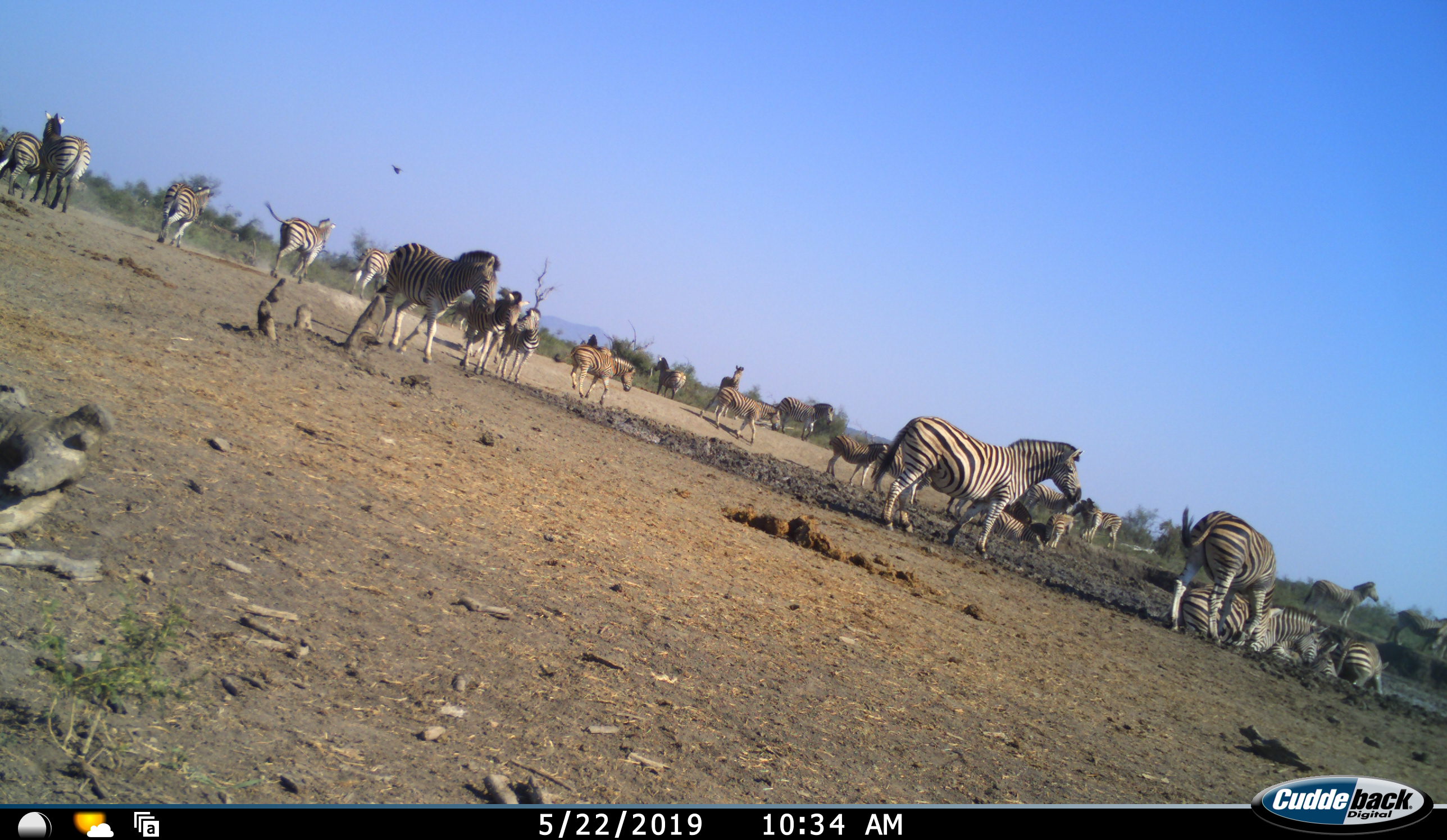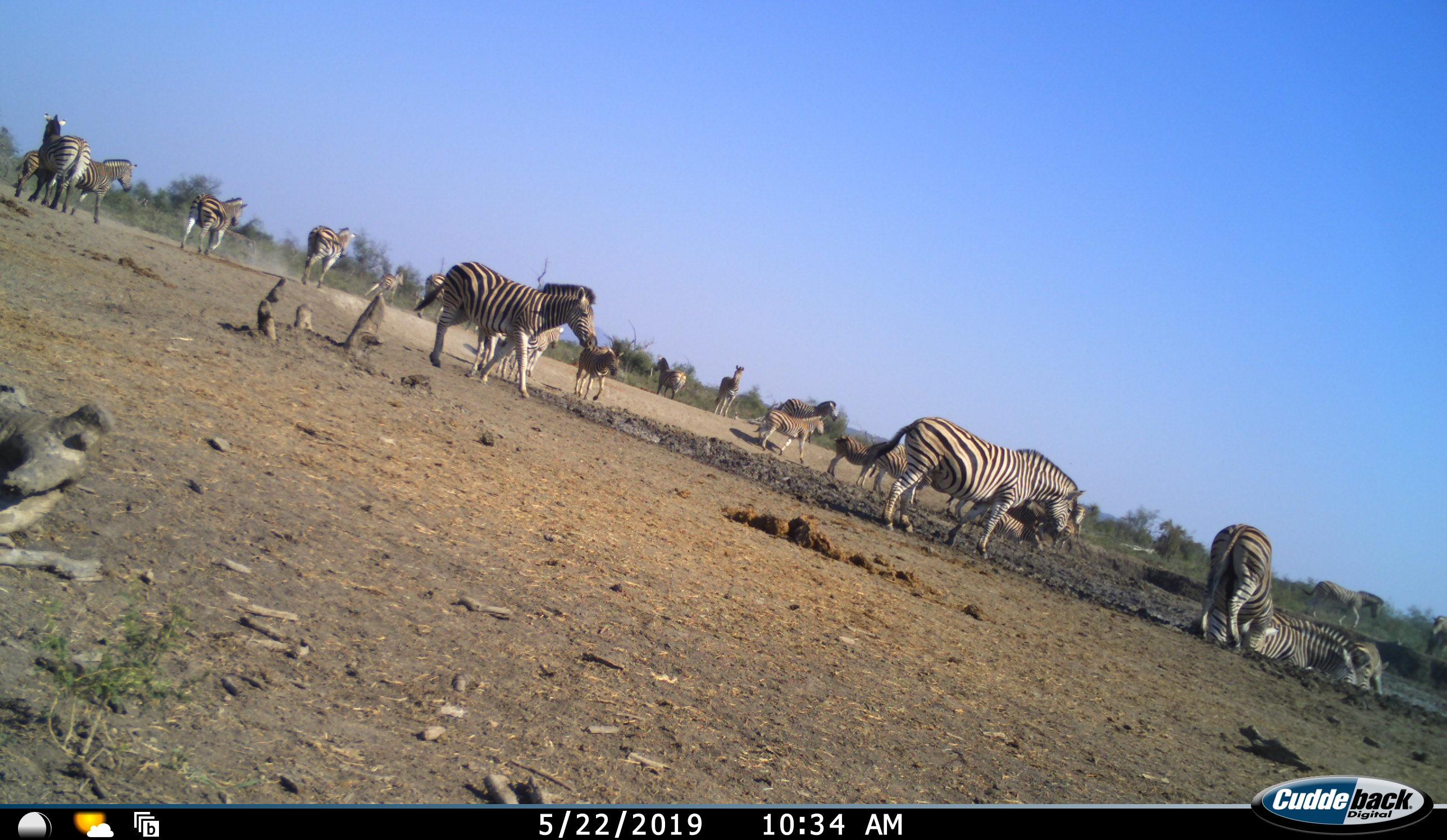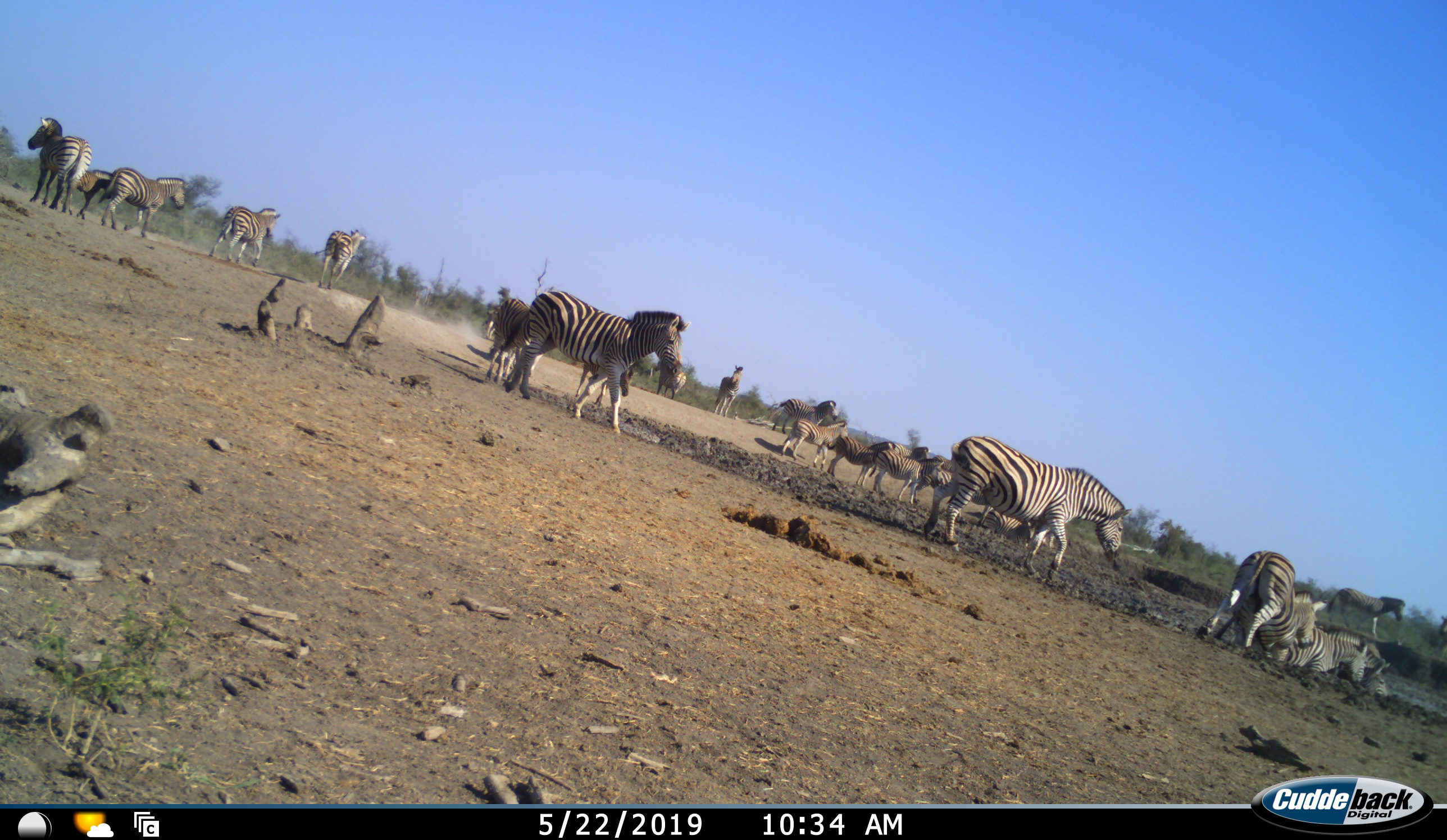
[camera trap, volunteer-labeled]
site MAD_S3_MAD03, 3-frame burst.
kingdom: Animalia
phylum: Chordata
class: Mammalia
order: Perissodactyla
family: Equidae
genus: Equus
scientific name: Equus quagga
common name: plains zebra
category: zebraplains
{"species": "zebraplains (plains zebra) (Equus quagga)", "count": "11-50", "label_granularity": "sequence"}